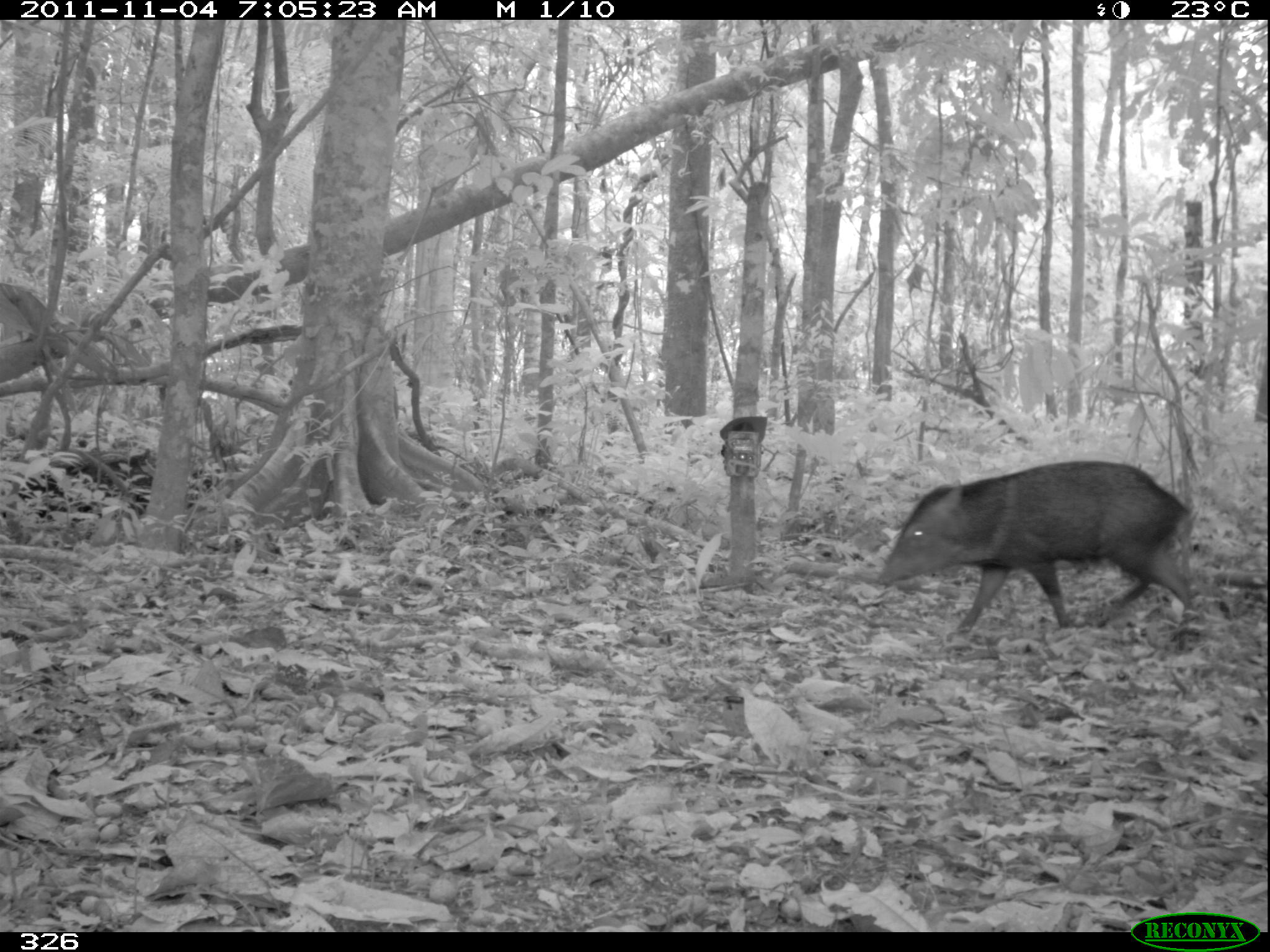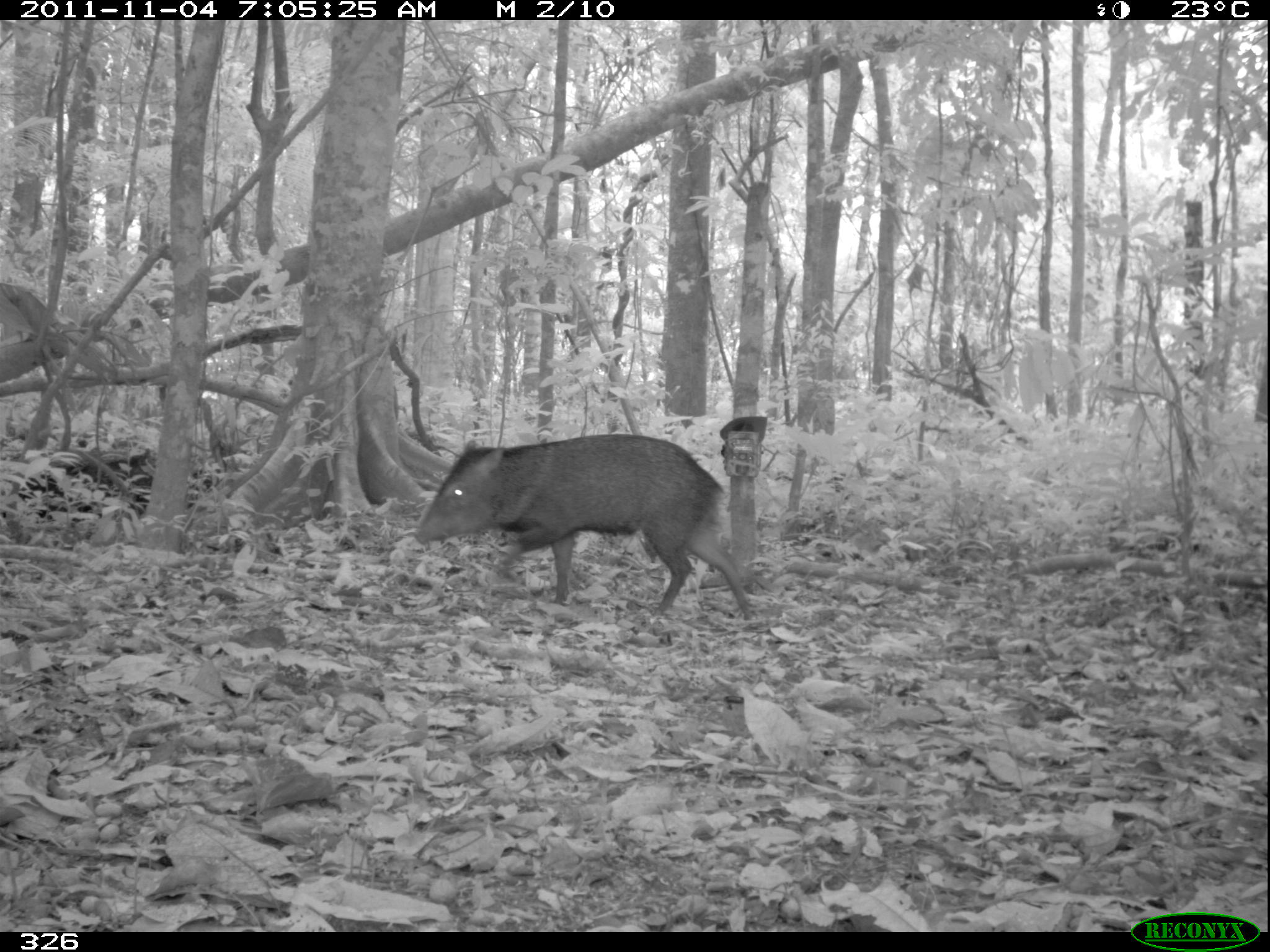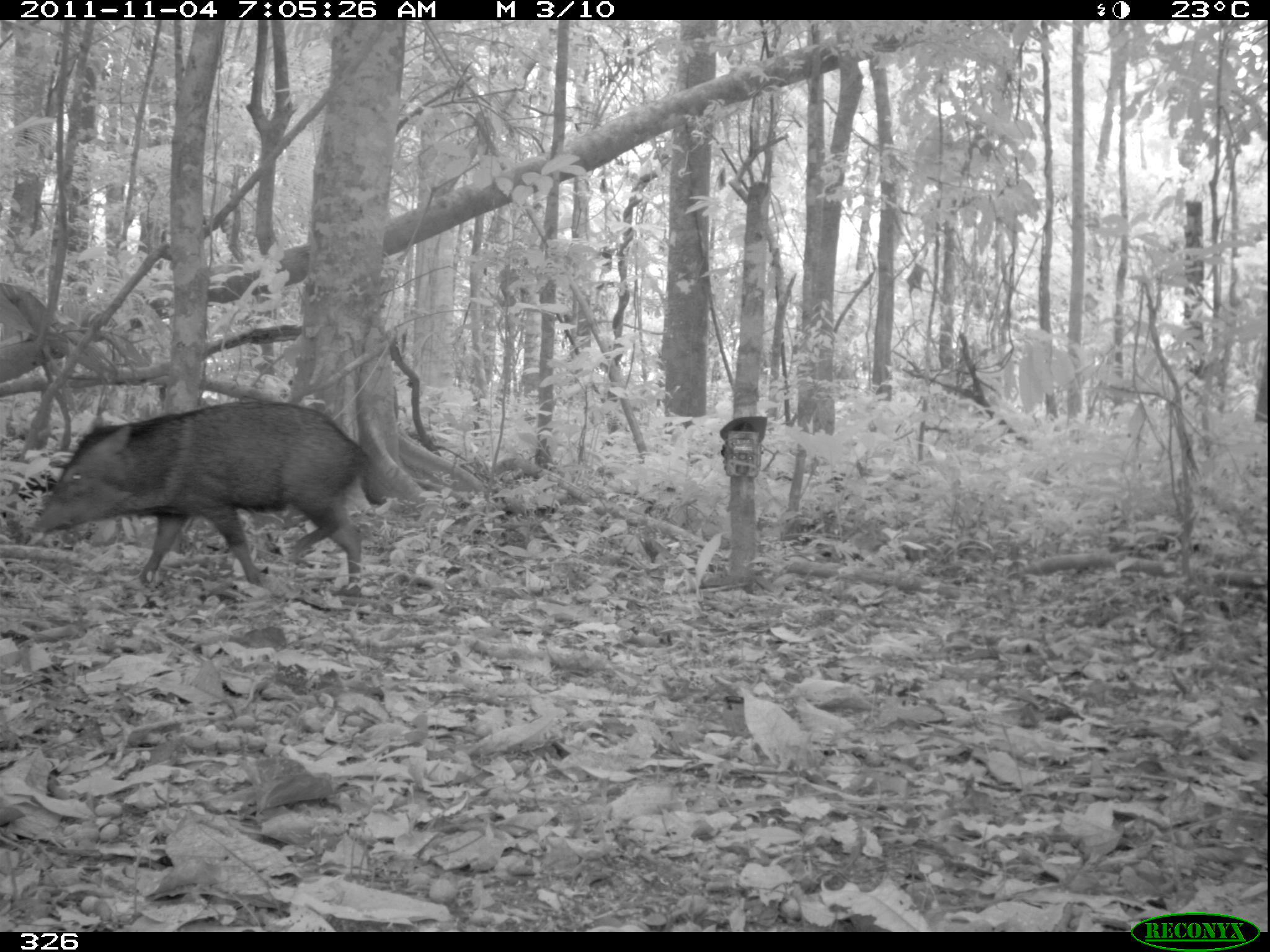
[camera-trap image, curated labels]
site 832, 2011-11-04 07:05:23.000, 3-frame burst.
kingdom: Animalia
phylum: Chordata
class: Mammalia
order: Artiodactyla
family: Tayassuidae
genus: Pecari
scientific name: Pecari tajacu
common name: collared peccary